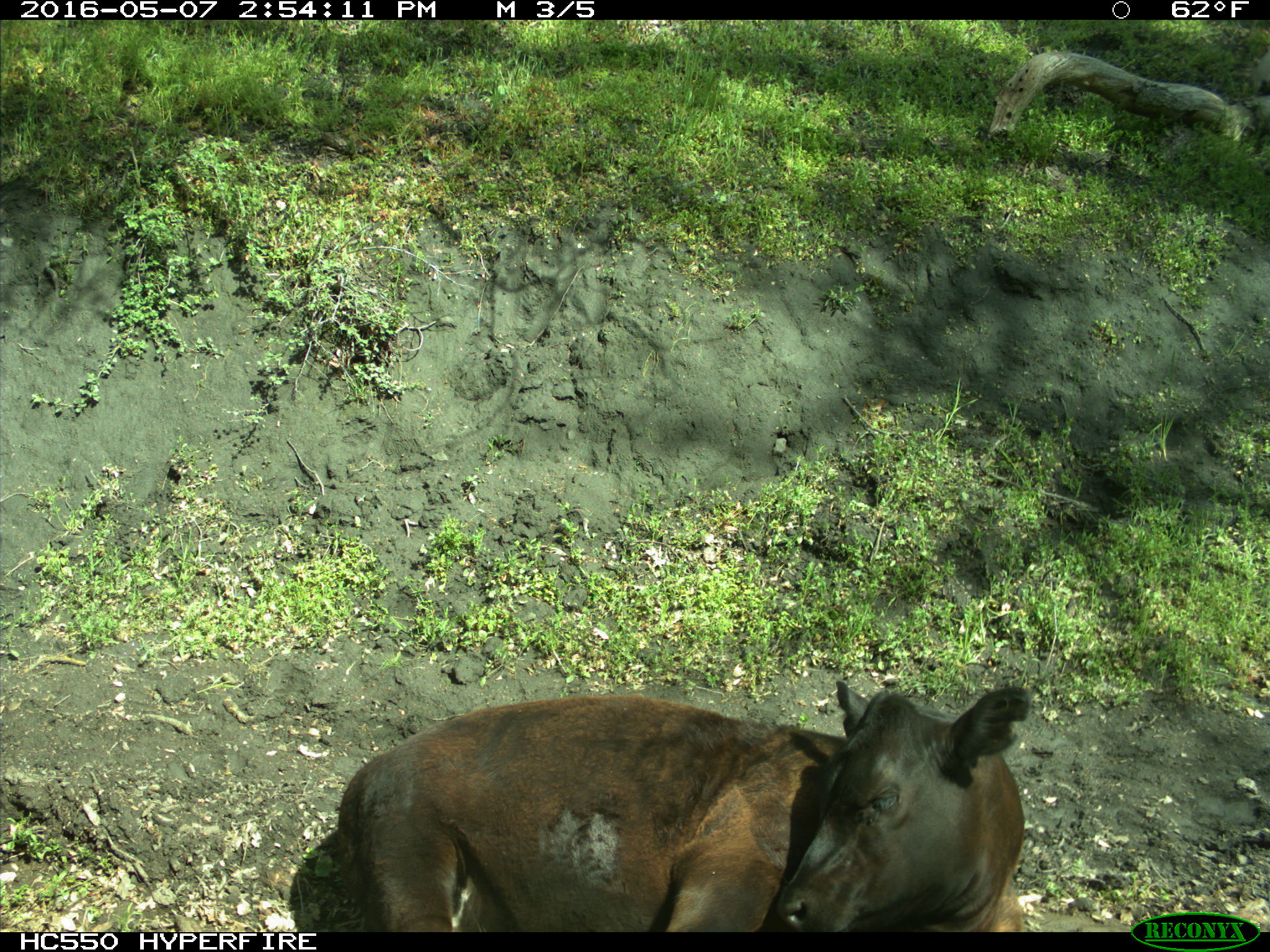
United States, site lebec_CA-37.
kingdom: Animalia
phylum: Chordata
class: Mammalia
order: Artiodactyla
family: Bovidae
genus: Bos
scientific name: Bos taurus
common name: domestic cow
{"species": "Bos taurus (domestic cow)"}